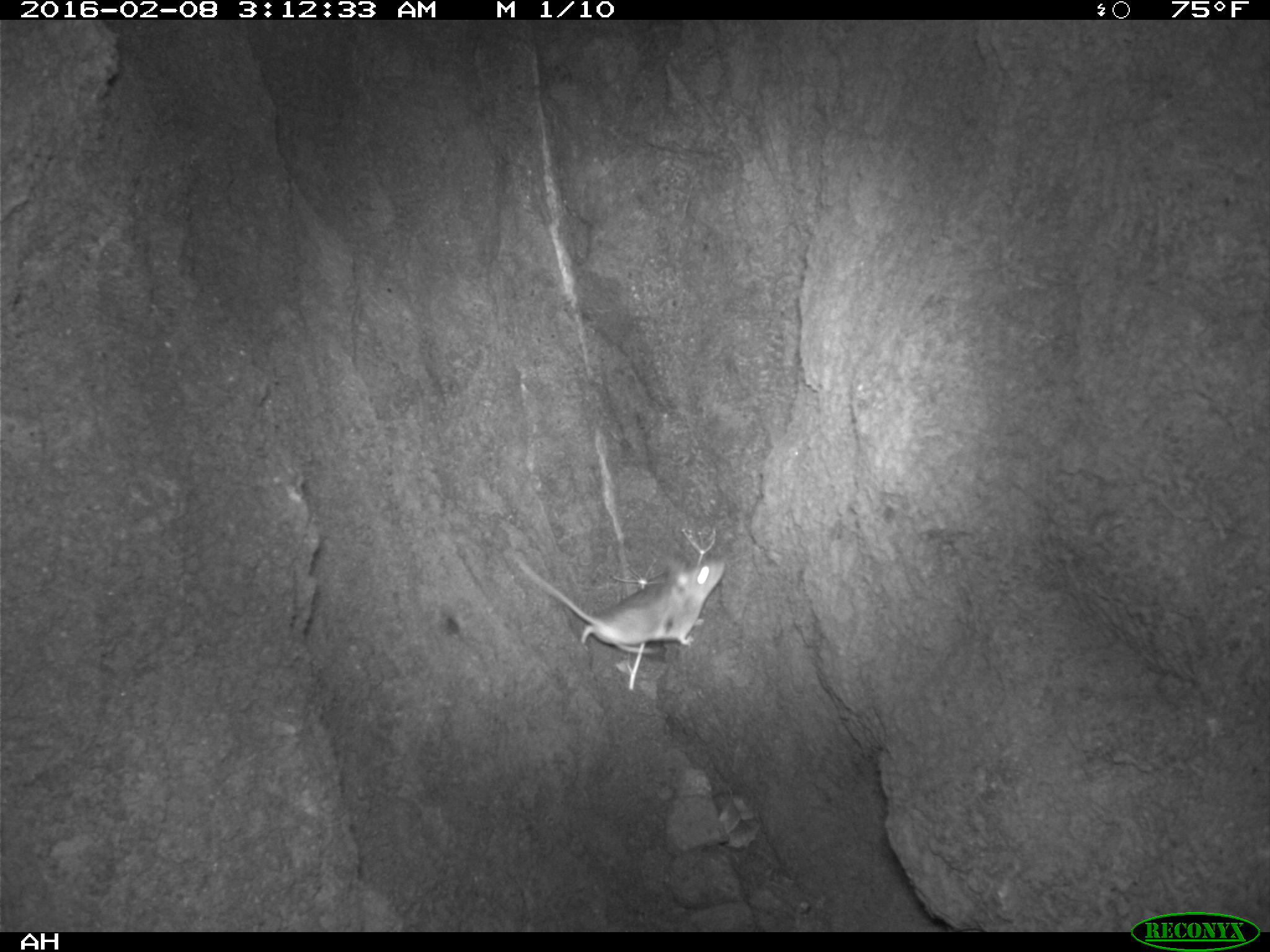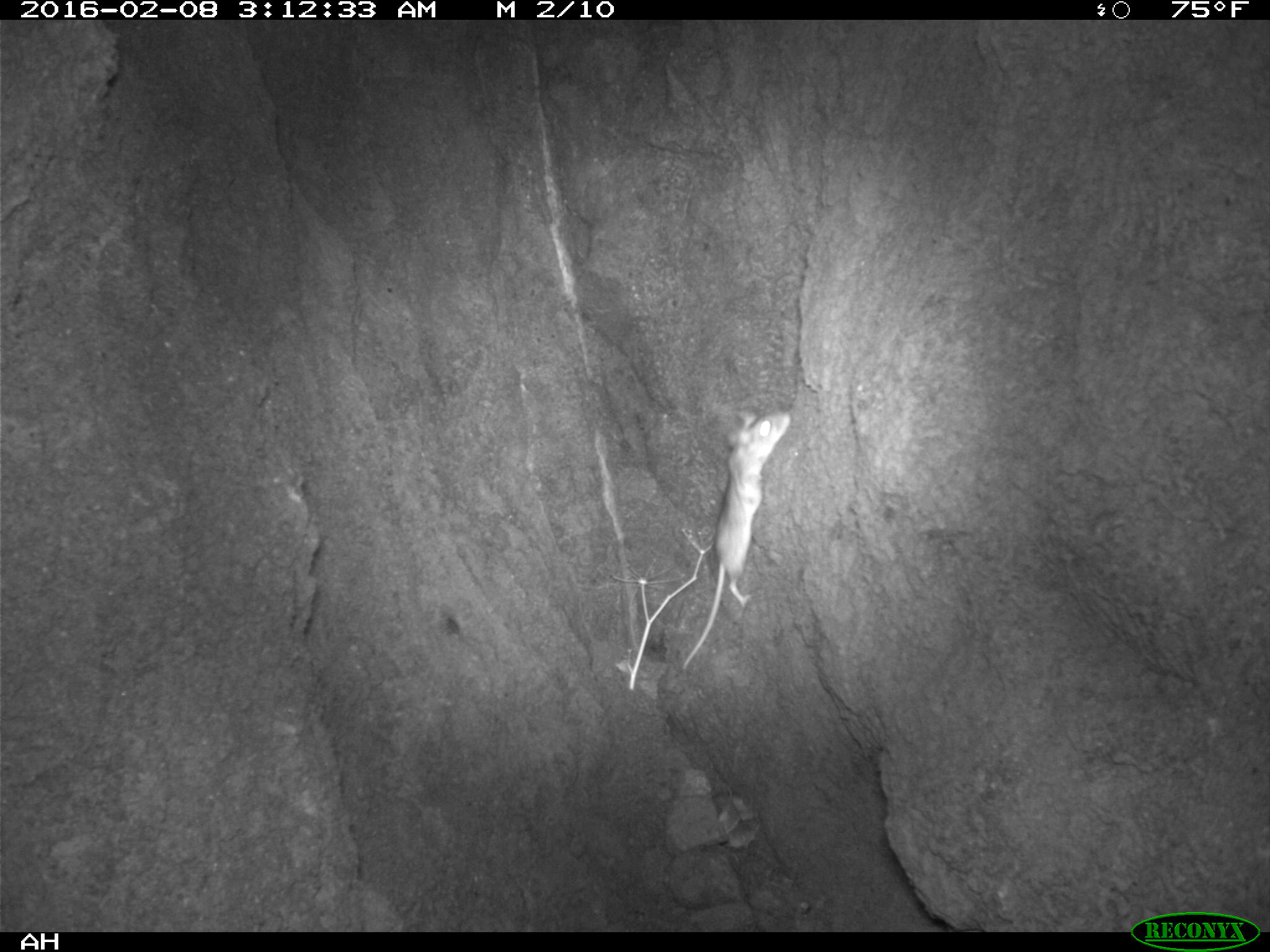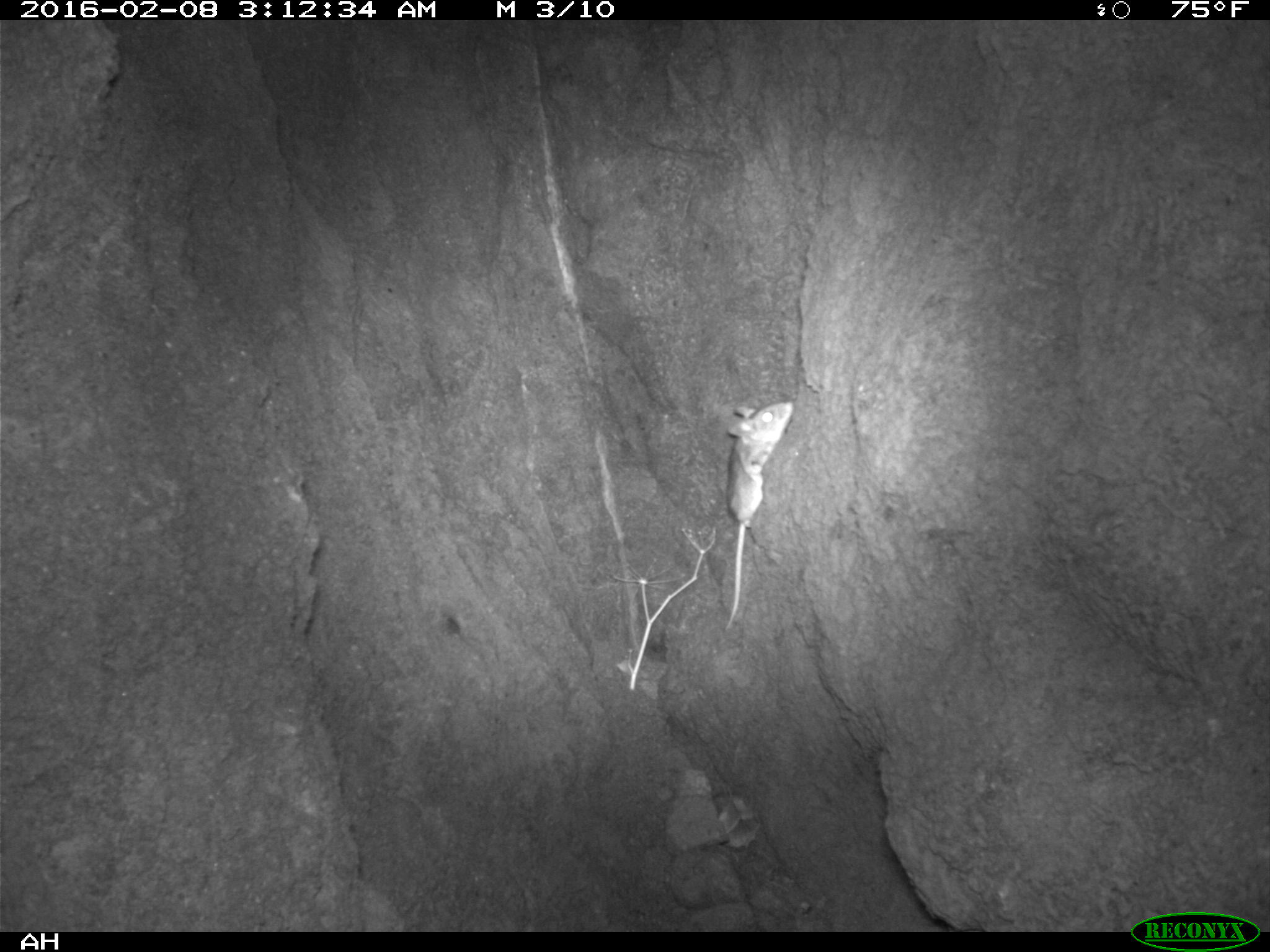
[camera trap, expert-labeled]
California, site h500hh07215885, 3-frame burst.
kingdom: Animalia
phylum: Chordata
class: Mammalia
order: Rodentia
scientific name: Rodentia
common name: rodent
Rodent (Rodentia).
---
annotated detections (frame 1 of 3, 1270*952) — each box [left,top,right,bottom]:
rodent: [515,552,728,654]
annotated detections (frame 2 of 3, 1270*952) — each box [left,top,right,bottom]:
rodent: [682,412,789,668]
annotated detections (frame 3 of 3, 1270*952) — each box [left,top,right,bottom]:
rodent: [725,401,794,630]